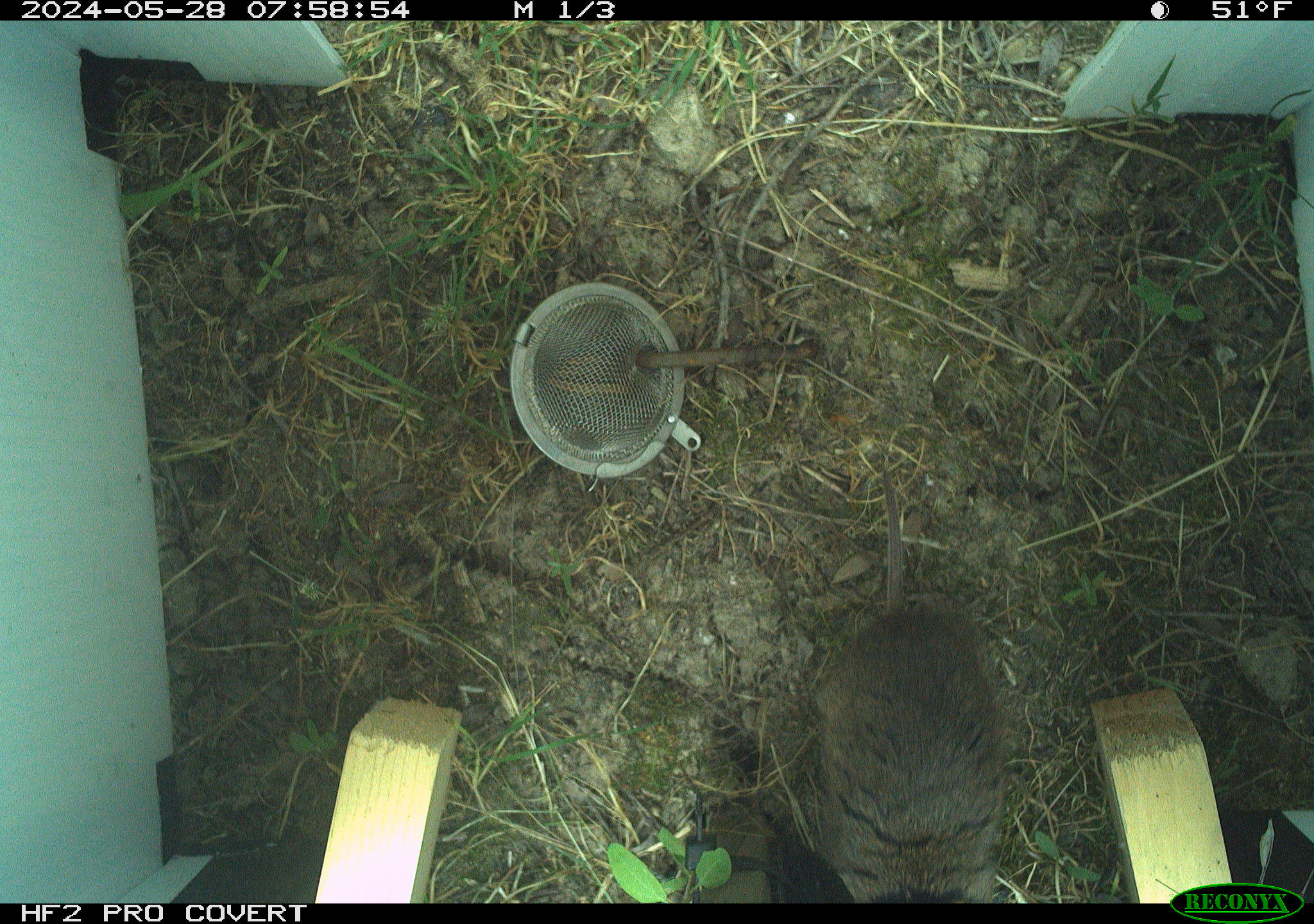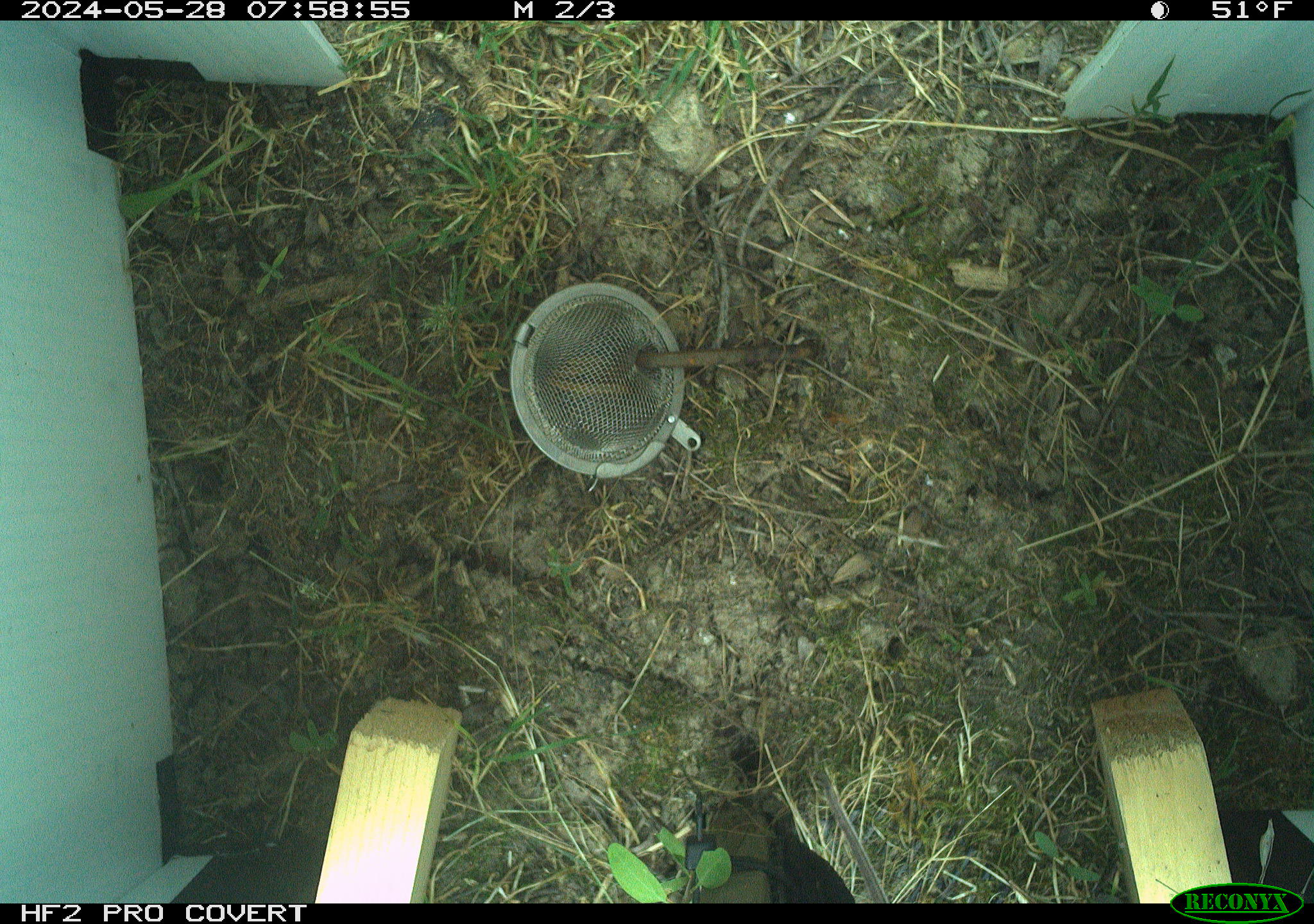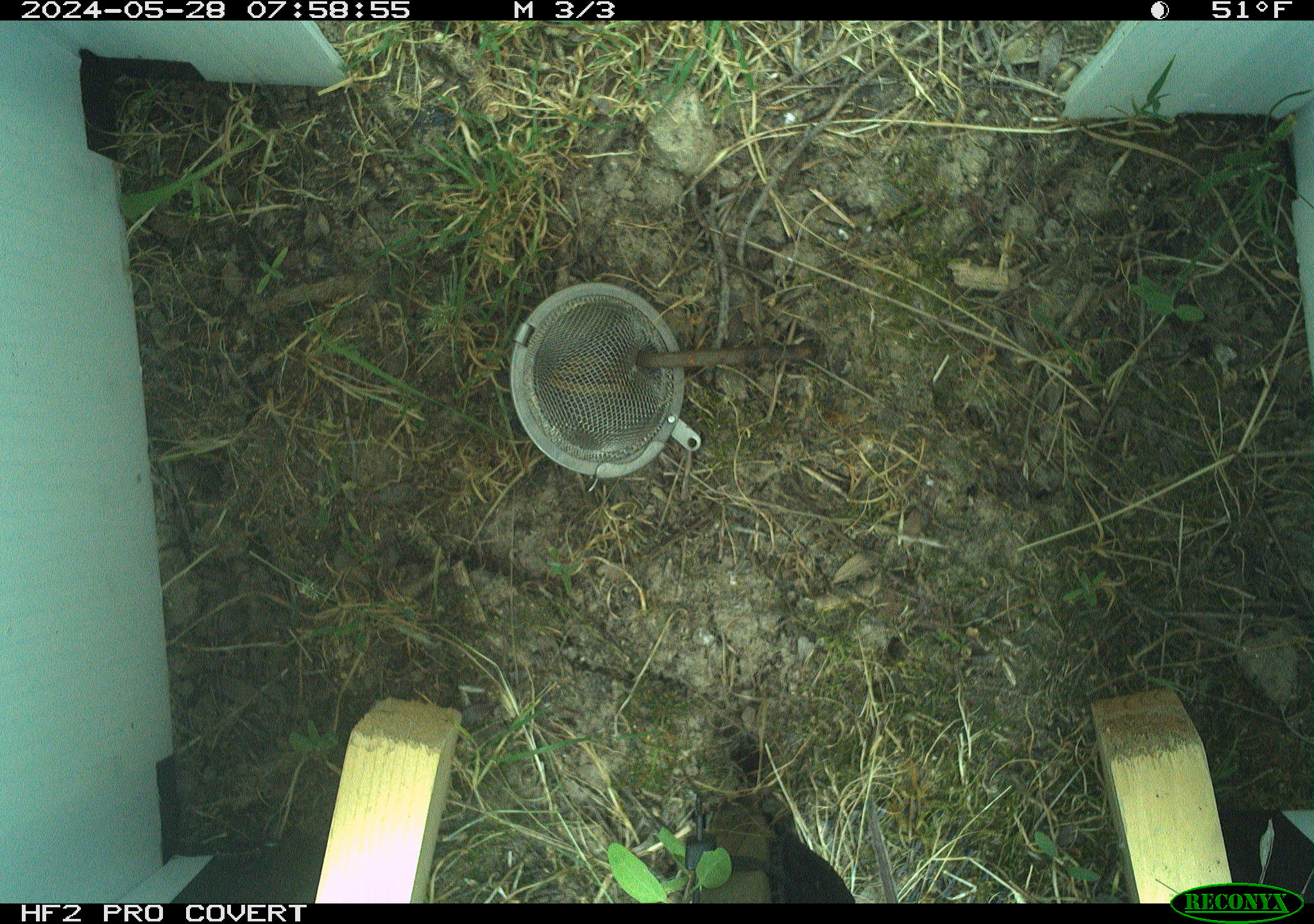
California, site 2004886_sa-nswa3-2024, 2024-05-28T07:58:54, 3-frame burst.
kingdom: Animalia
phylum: Chordata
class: Mammalia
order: Rodentia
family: Cricetidae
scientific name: Arvicolinae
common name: voles, lemmings, and muskrats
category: arvicolinae subfamily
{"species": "arvicolinae subfamily (voles, lemmings, and muskrats) (Arvicolinae)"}